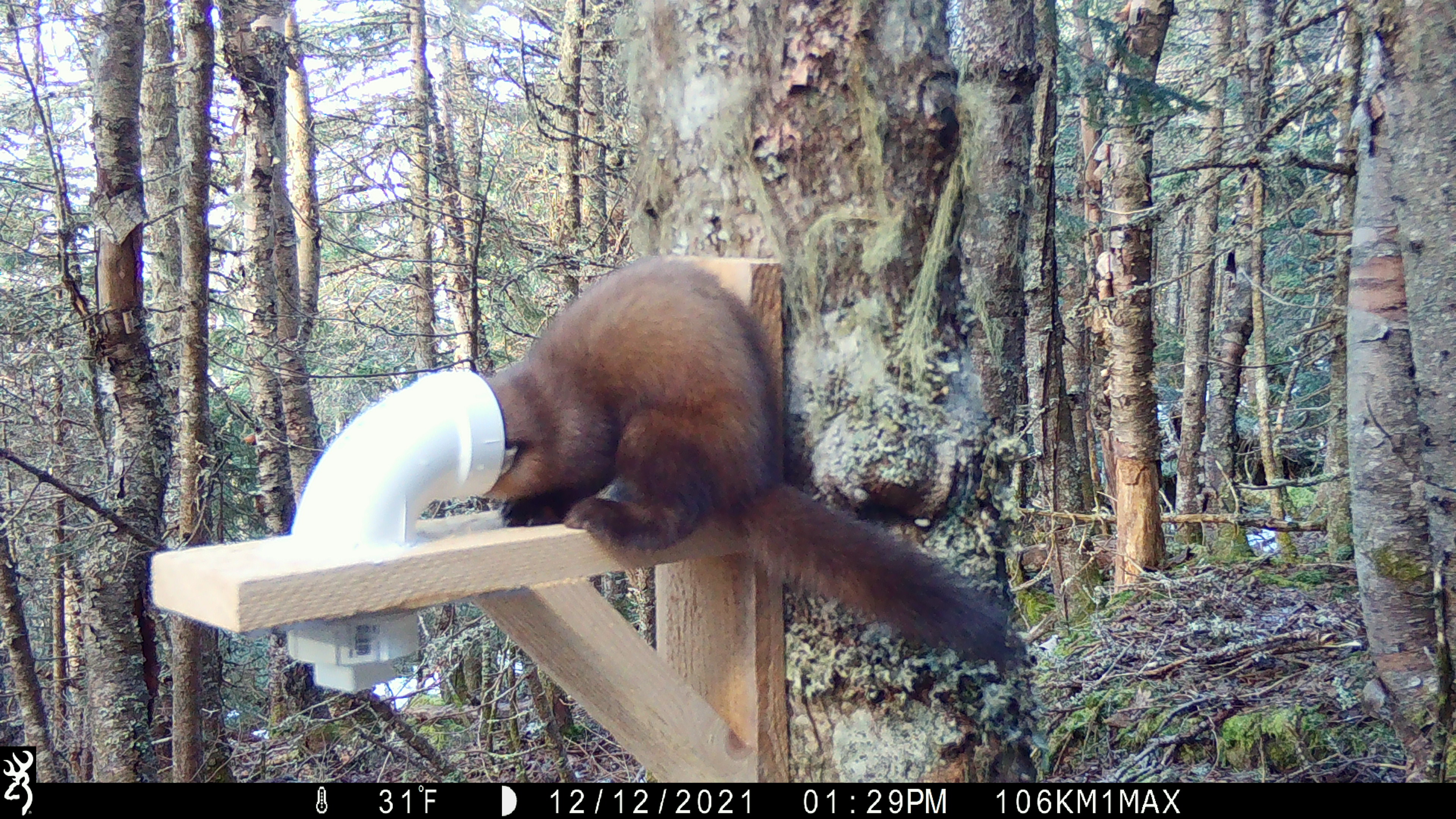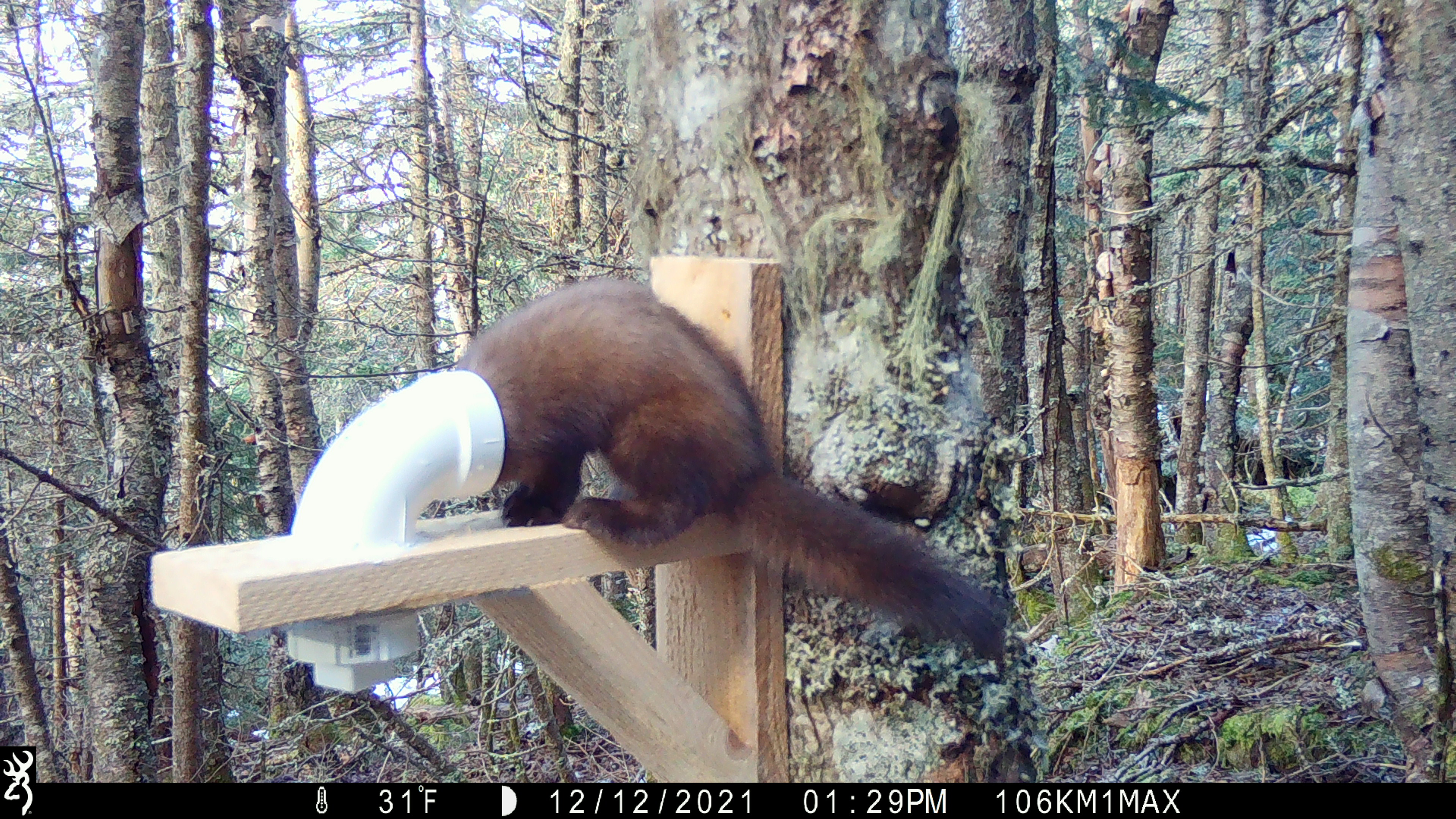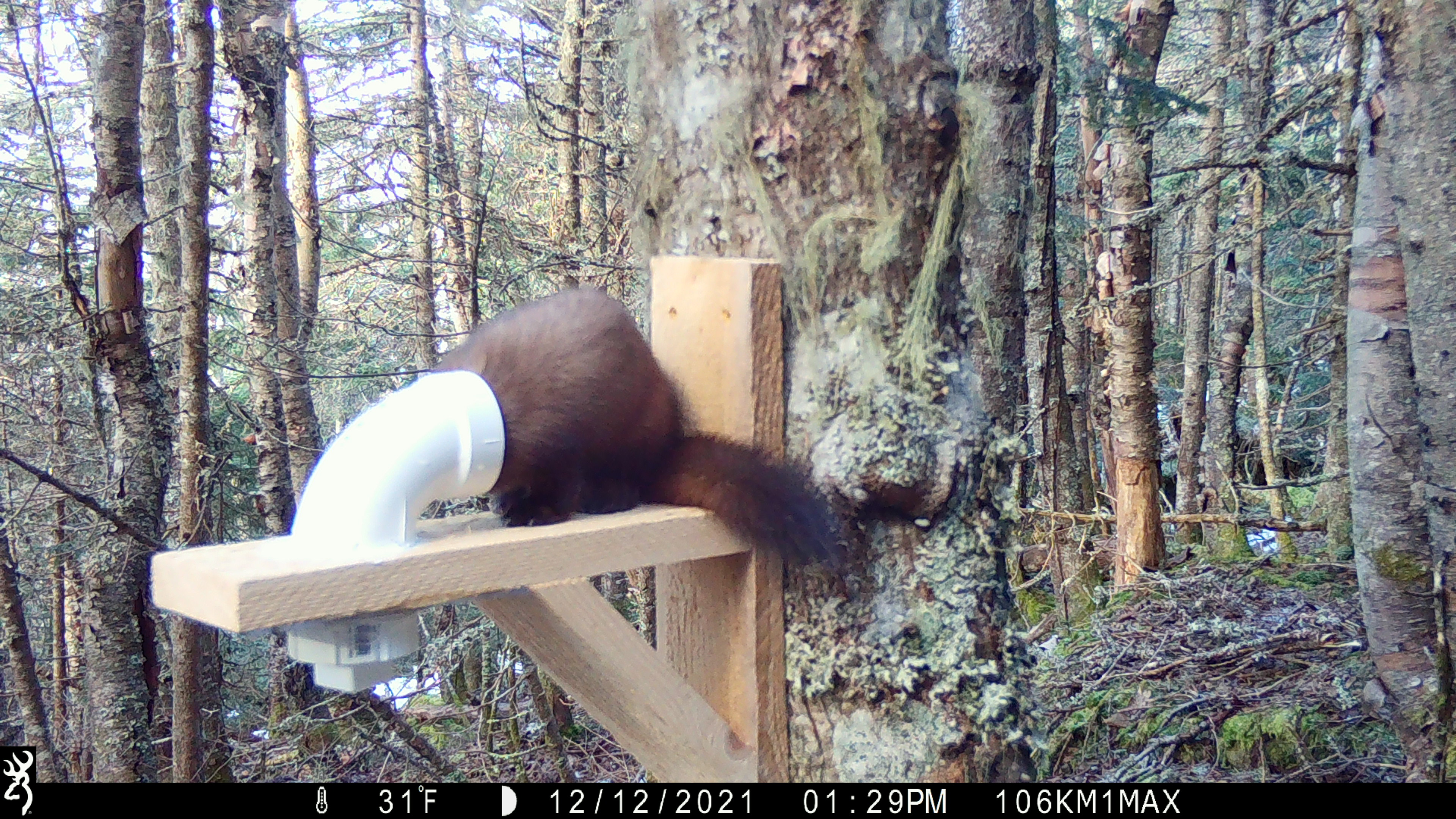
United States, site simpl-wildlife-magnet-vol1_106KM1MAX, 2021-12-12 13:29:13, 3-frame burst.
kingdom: Animalia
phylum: Chordata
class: Mammalia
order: Carnivora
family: Mustelidae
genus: Martes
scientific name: Martes americana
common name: american marten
American marten (Martes americana).